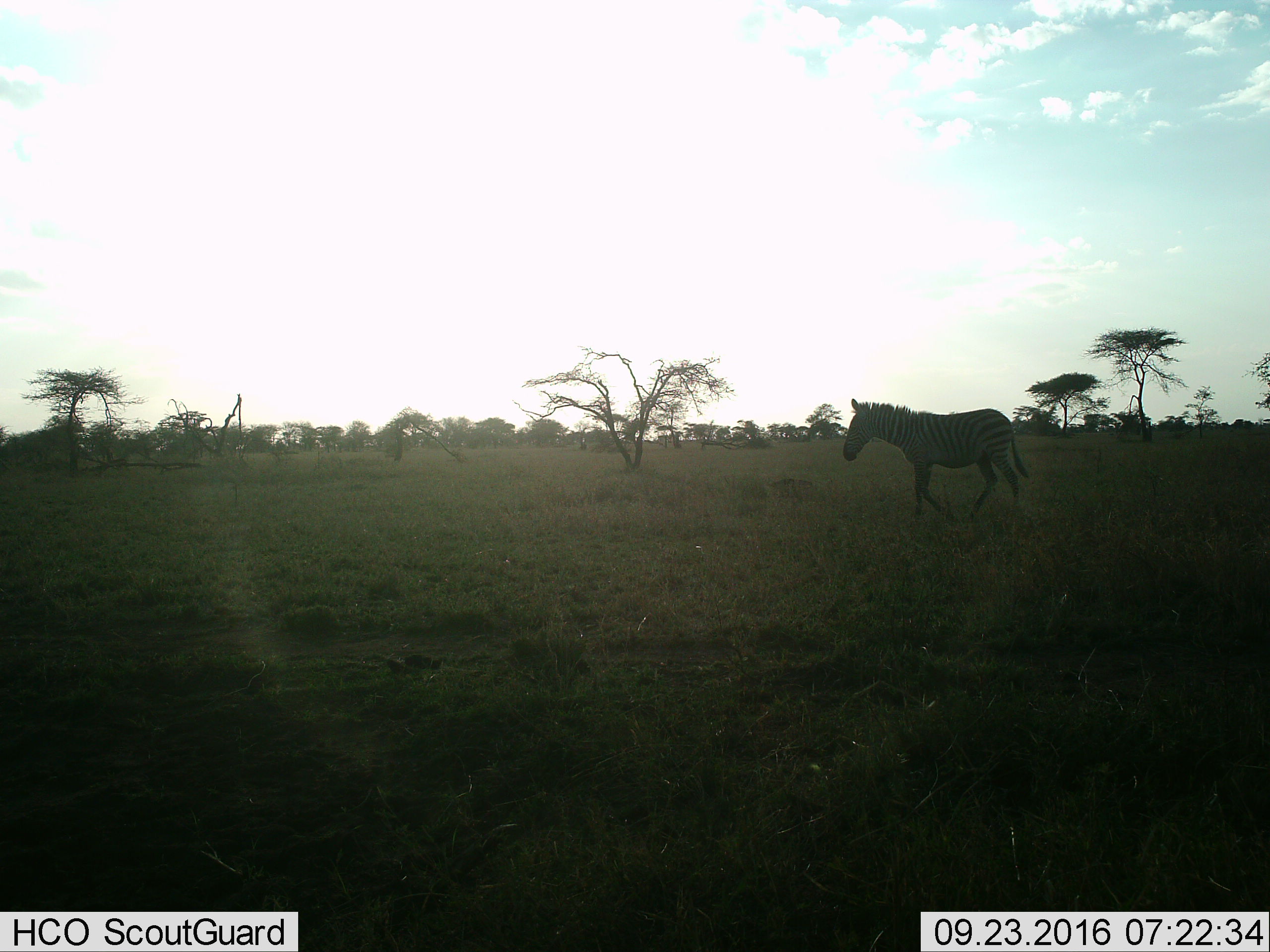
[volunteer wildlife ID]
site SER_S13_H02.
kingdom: Animalia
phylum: Chordata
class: Mammalia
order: Perissodactyla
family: Equidae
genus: Equus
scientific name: Equus quagga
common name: plains zebra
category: zebraplains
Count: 1.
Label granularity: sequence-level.